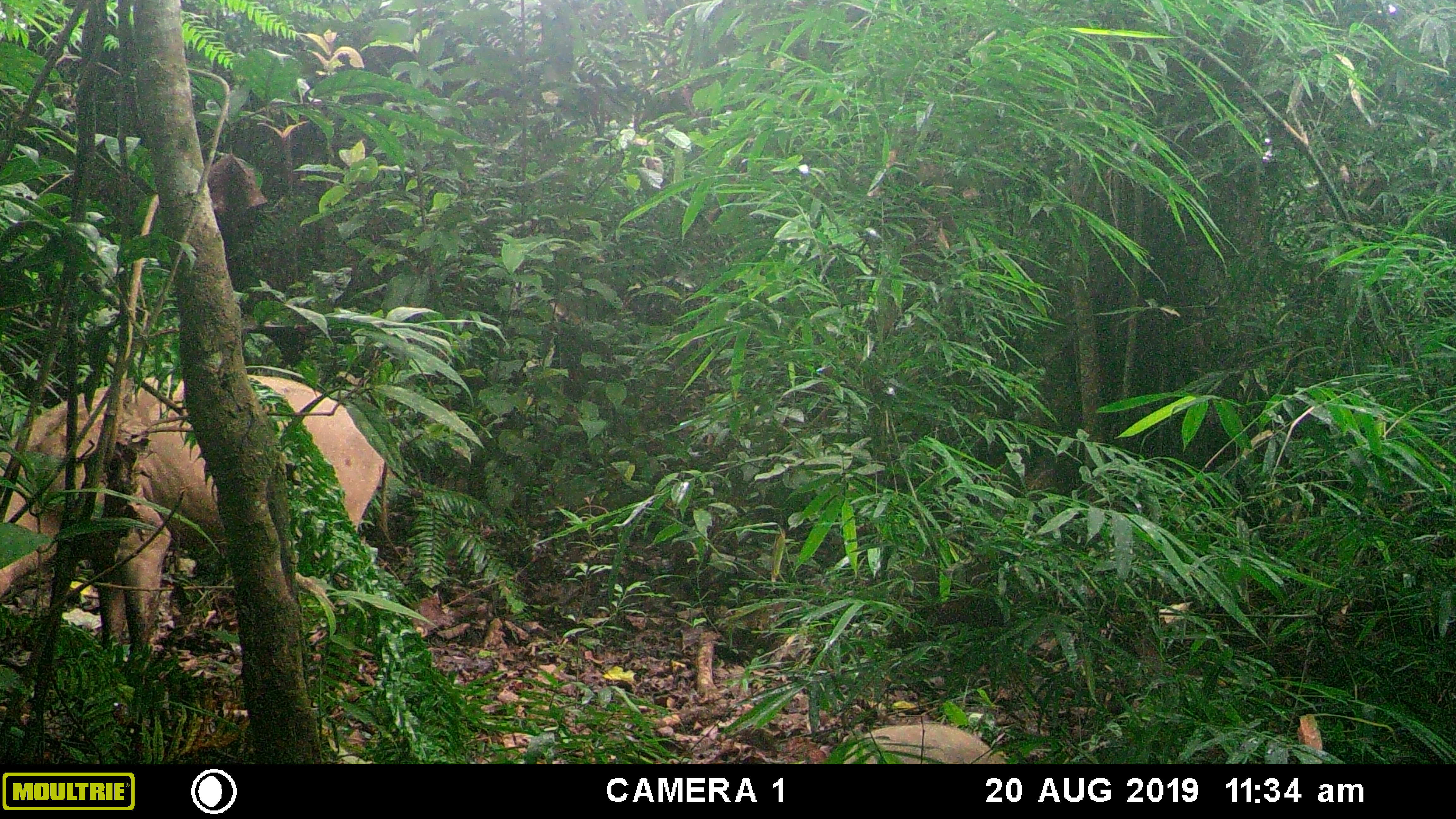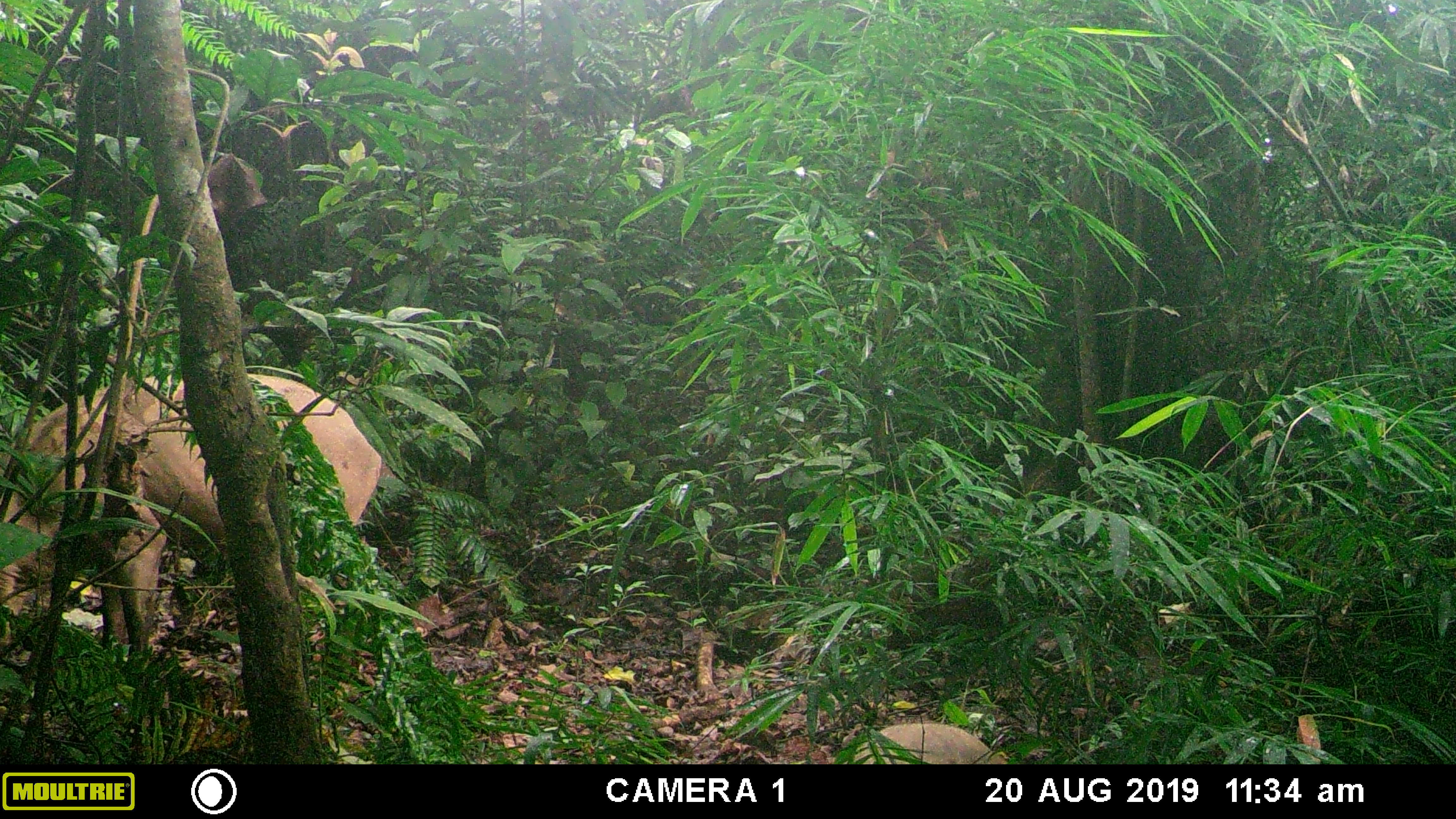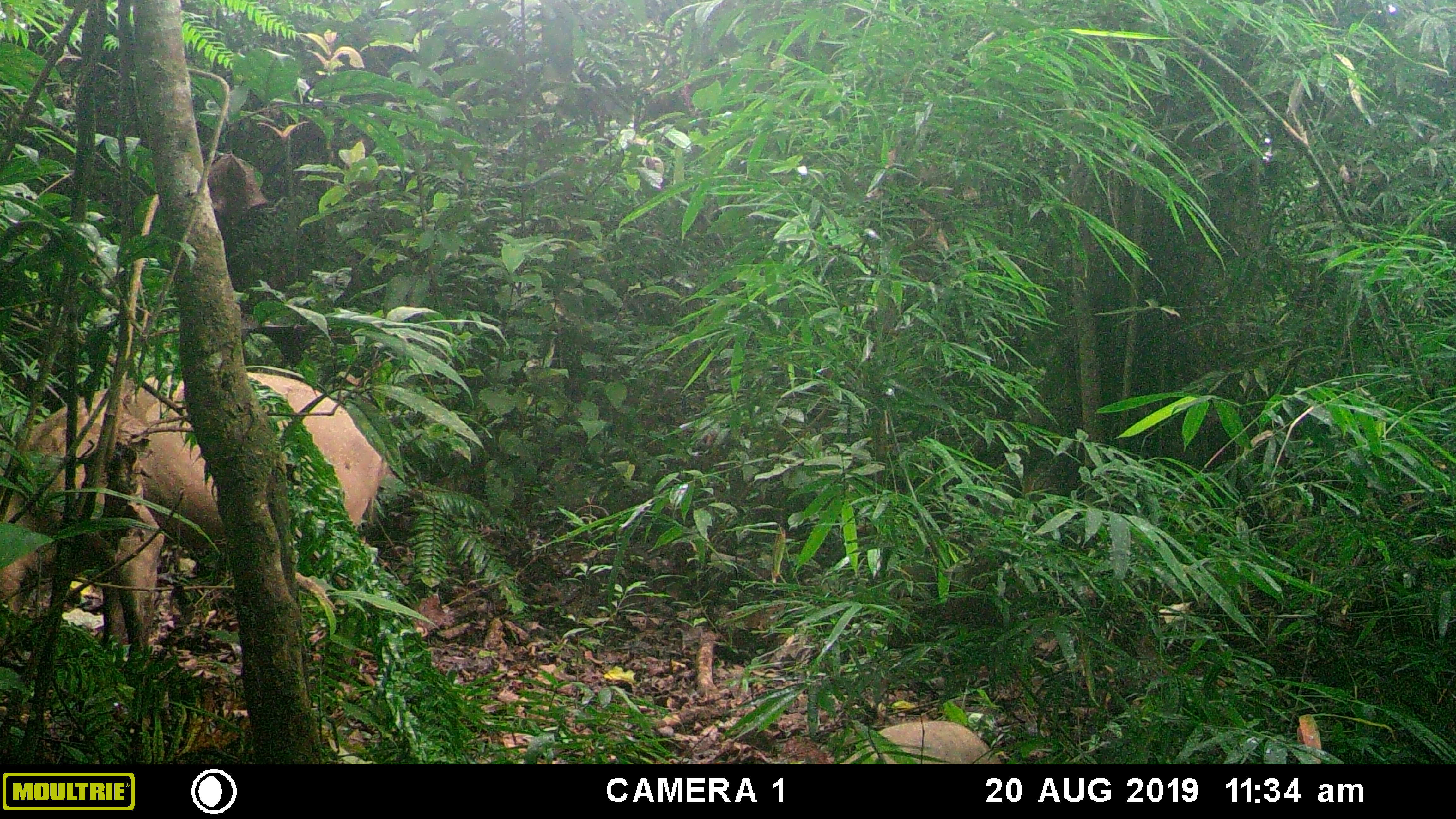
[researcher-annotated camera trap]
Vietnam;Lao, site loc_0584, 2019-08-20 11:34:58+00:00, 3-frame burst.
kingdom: Animalia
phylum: Chordata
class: Mammalia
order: Artiodactyla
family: Suidae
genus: Sus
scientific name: Sus scrofa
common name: eurasian wild pig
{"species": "eurasian wild pig (Sus scrofa)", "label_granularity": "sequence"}